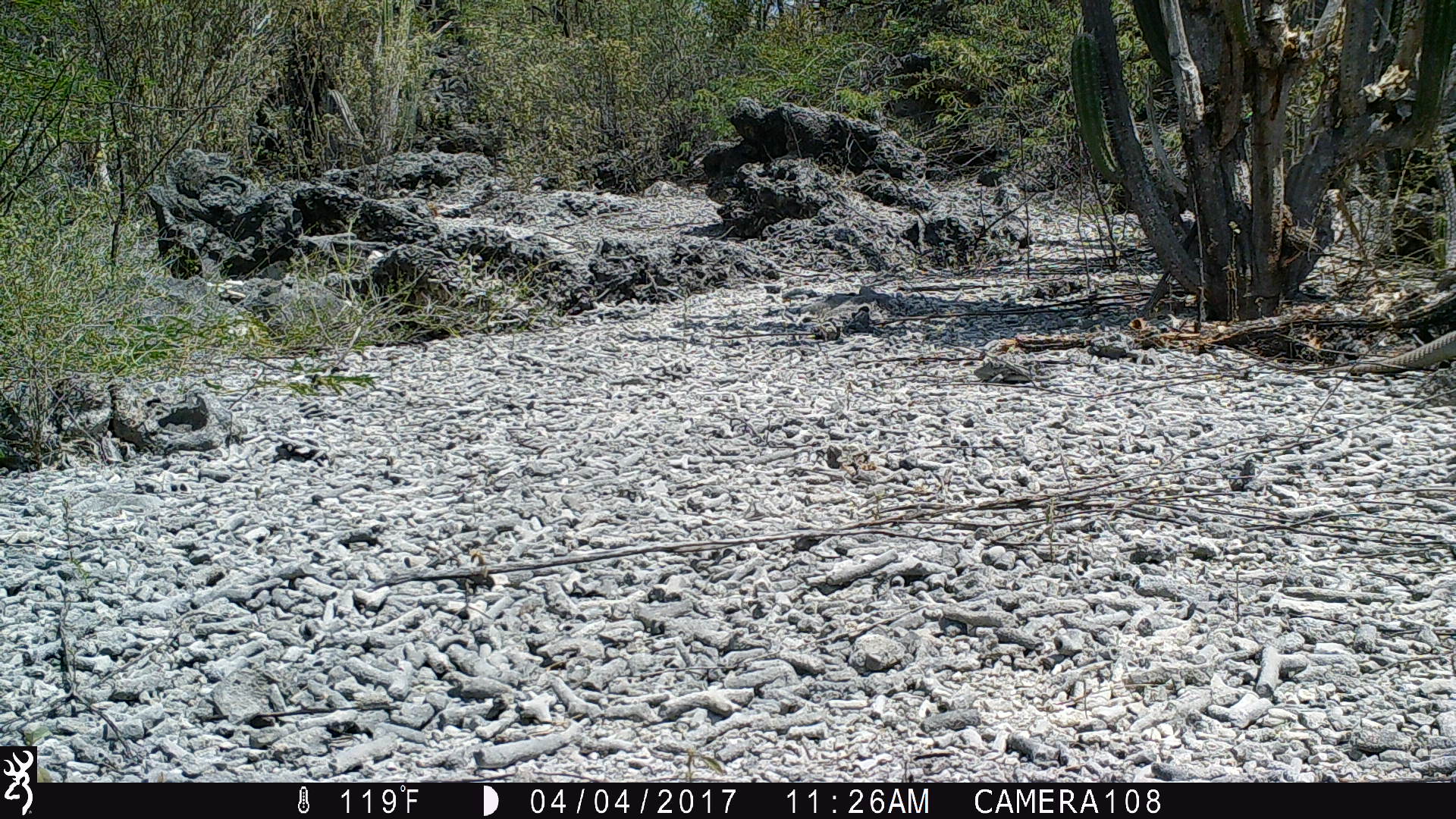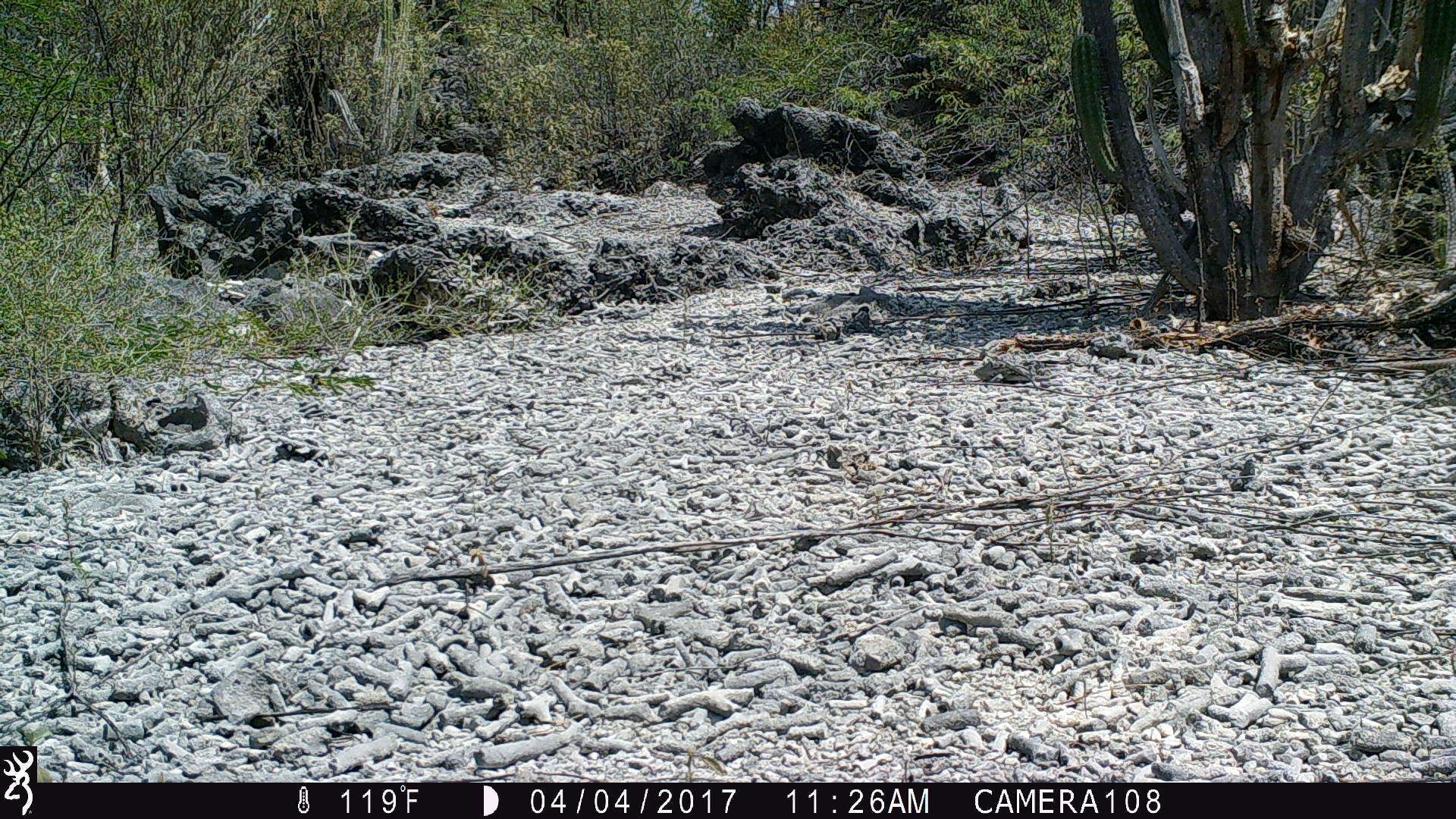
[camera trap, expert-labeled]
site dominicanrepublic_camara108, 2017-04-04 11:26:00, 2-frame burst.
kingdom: Animalia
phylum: Chordata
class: Reptilia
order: Squamata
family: Iguanidae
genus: Iguana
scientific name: Iguana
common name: typical iguanas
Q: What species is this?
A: Iguana (typical iguanas).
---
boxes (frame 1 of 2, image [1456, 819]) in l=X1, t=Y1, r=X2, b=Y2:
iguana: l=1229, t=318, r=1456, b=381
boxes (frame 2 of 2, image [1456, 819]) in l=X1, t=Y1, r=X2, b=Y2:
iguana: l=1323, t=353, r=1456, b=373